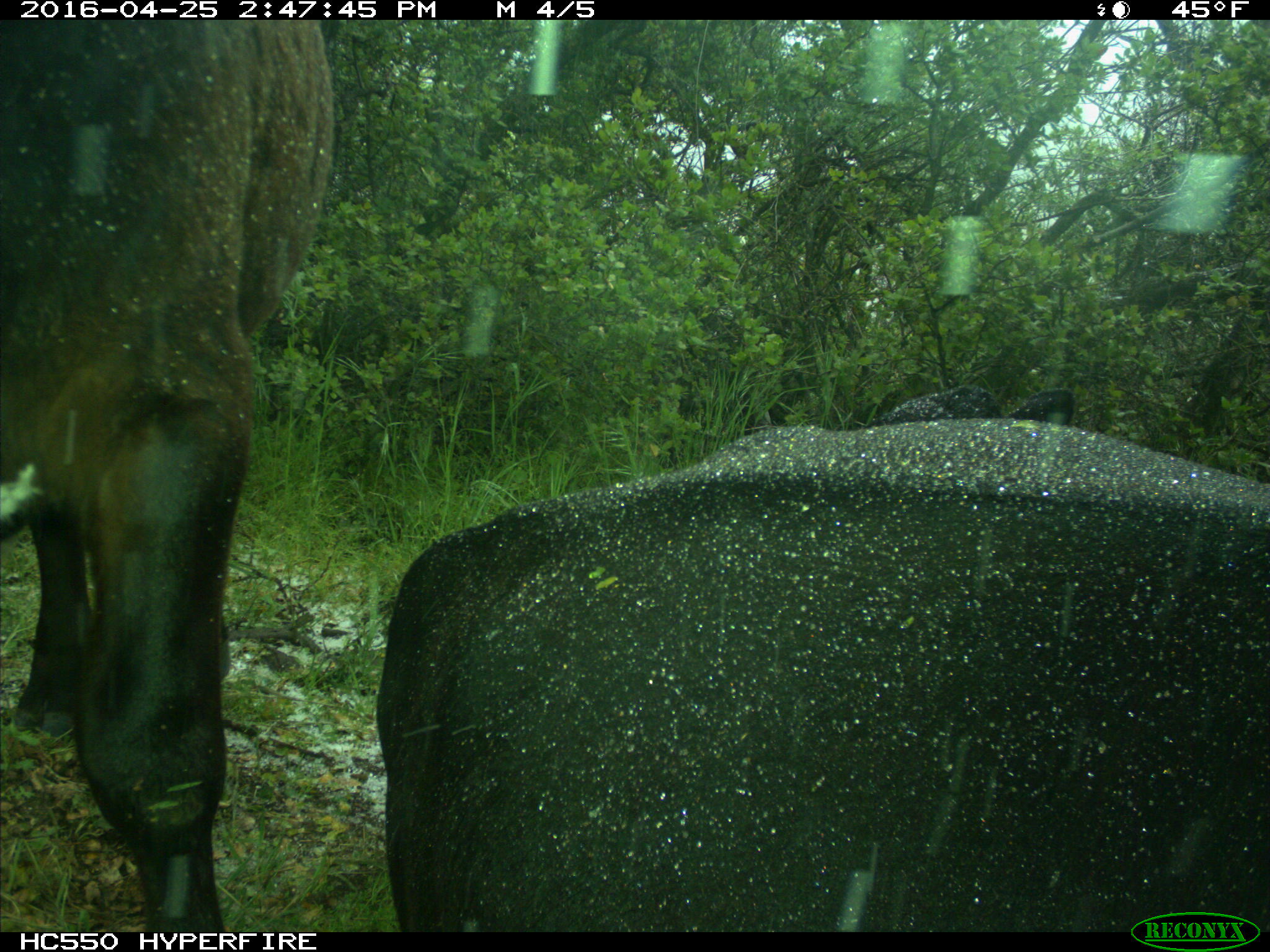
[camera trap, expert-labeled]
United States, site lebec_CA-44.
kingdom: Animalia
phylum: Chordata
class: Mammalia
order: Artiodactyla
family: Bovidae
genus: Bos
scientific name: Bos taurus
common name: domestic cow